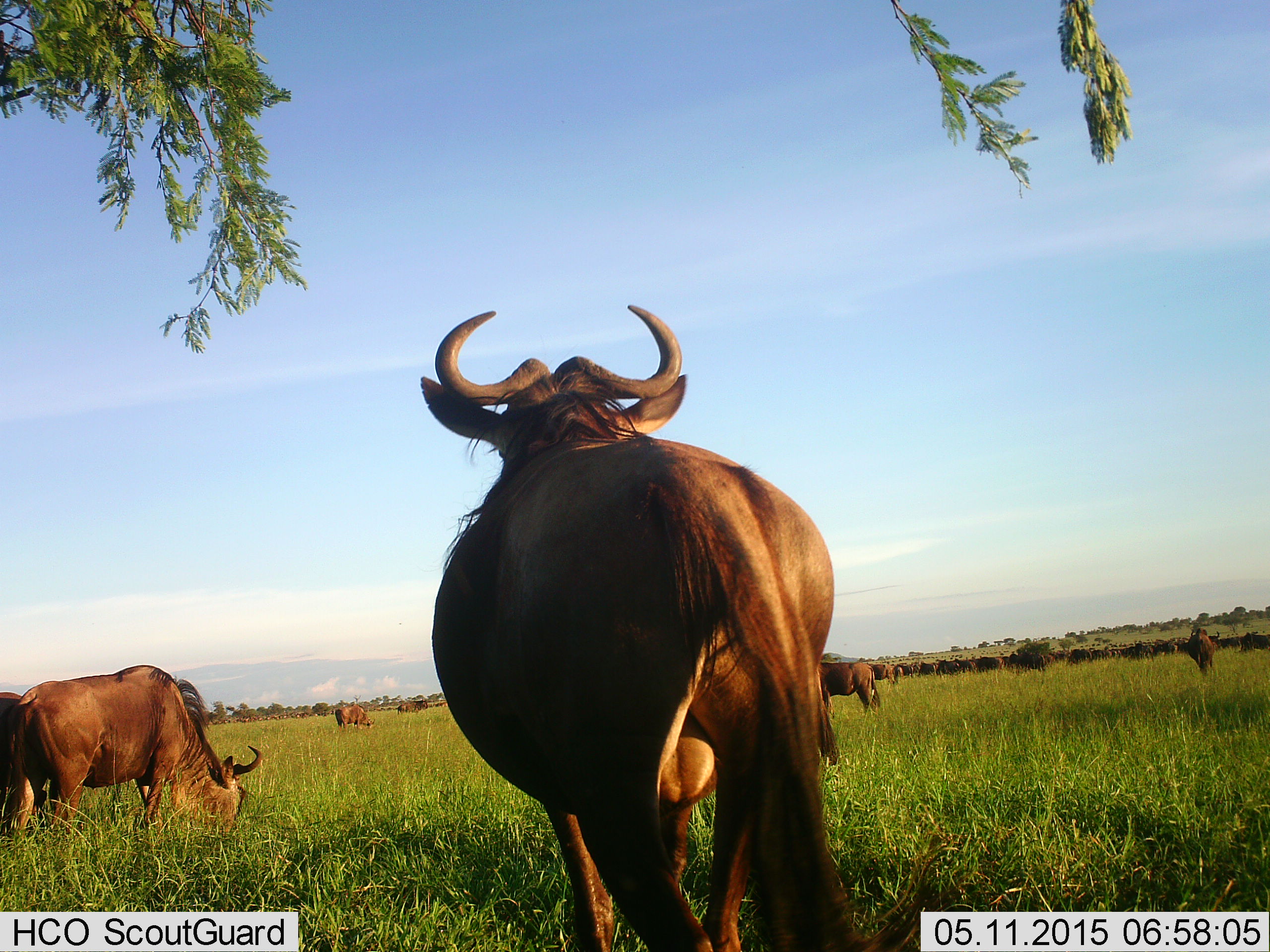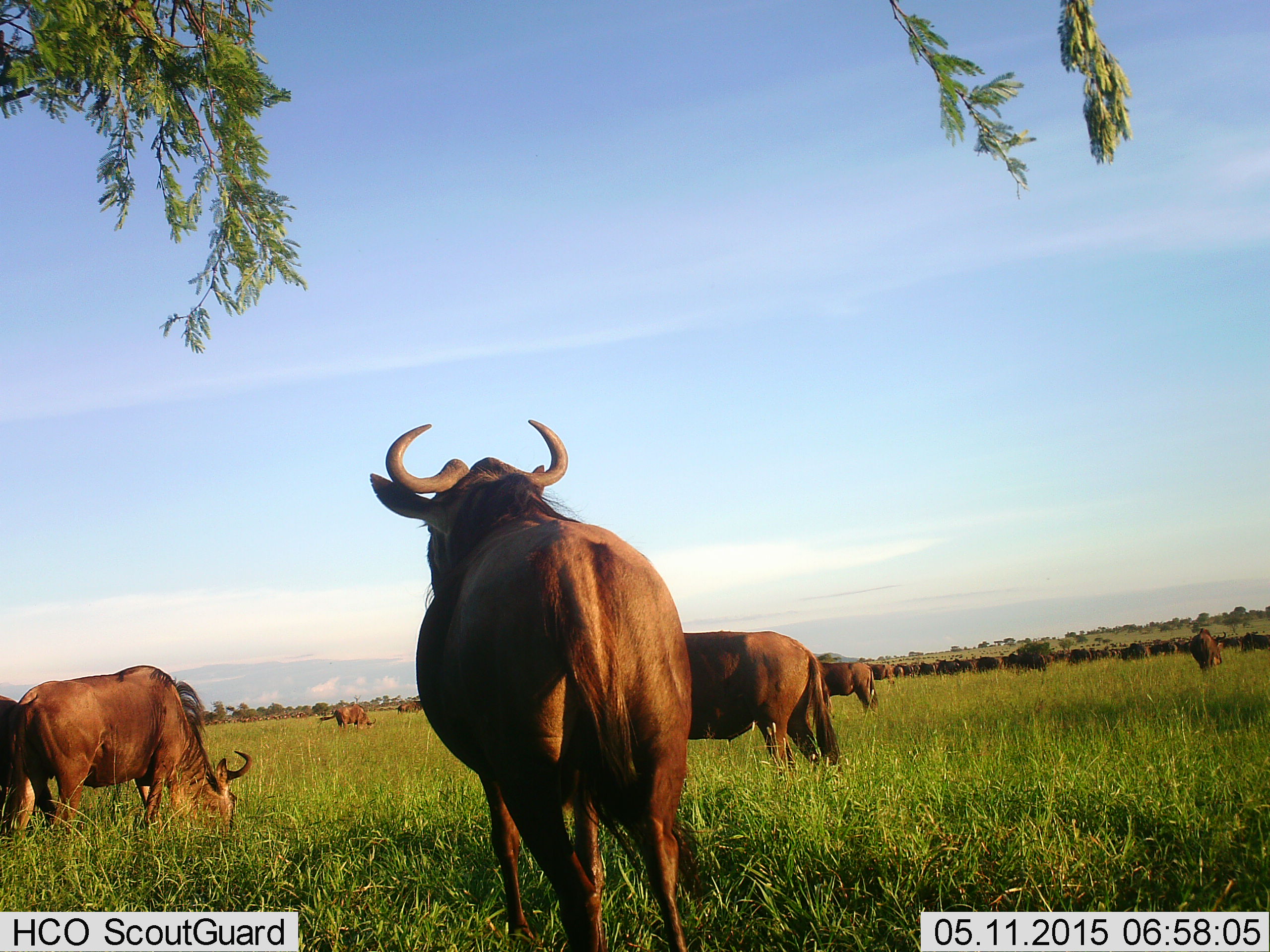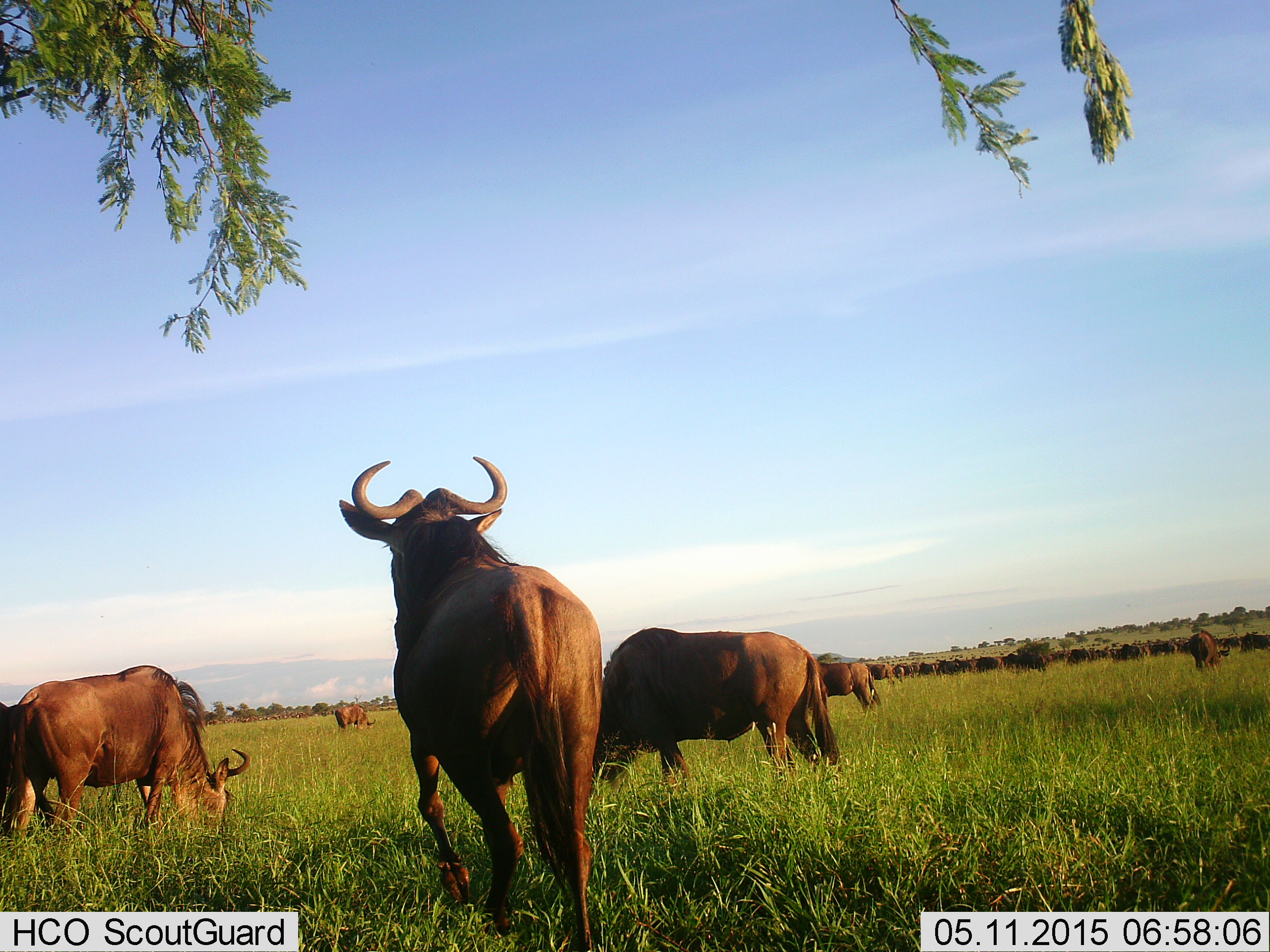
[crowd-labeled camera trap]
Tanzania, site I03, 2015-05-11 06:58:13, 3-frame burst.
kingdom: Animalia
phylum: Chordata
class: Mammalia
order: Artiodactyla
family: Bovidae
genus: Connochaetes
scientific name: Connochaetes taurinus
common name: blue wildebeest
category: wildebeest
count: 11-50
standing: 50%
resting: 10%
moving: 40%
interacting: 0%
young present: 0%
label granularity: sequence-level